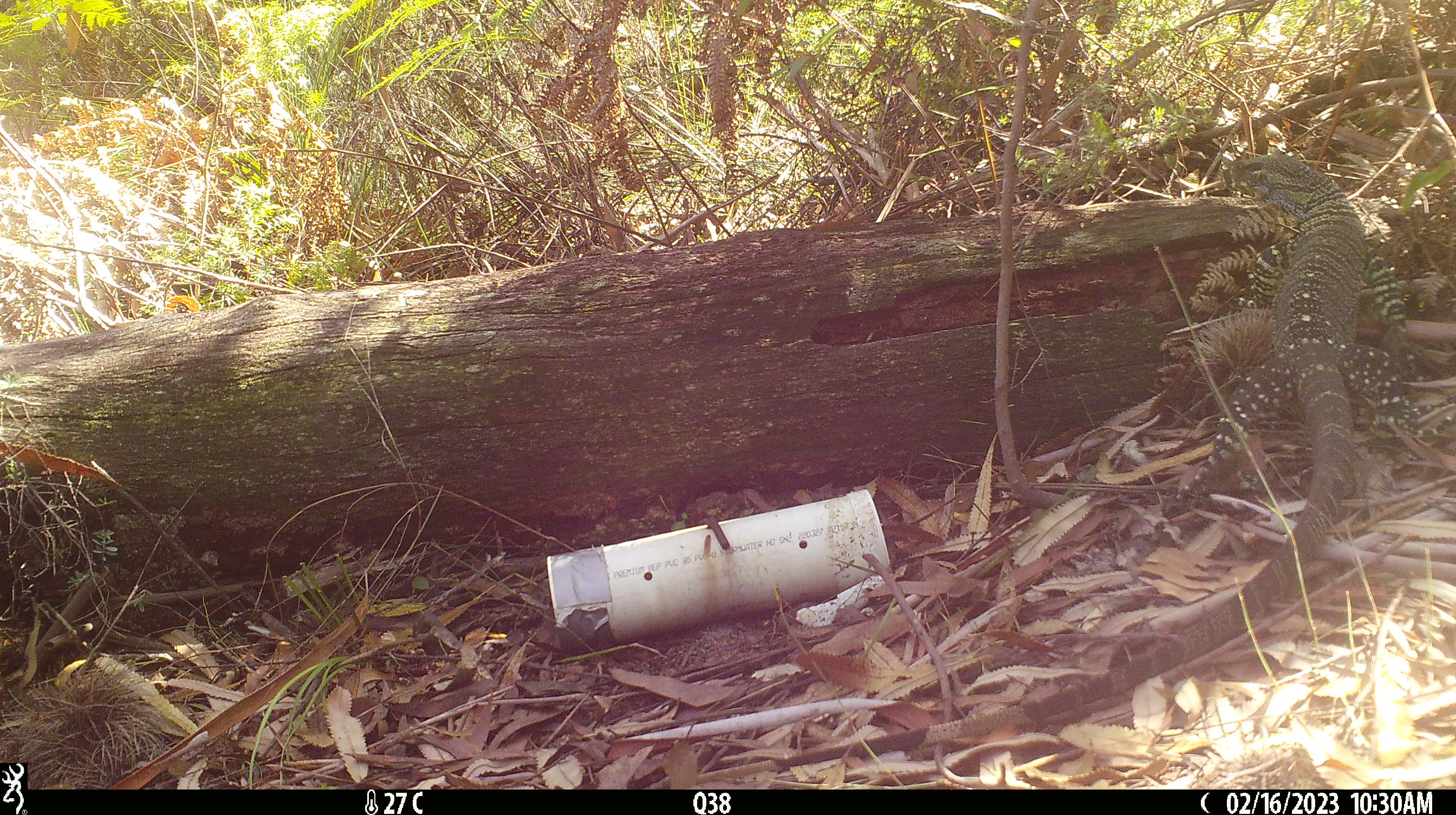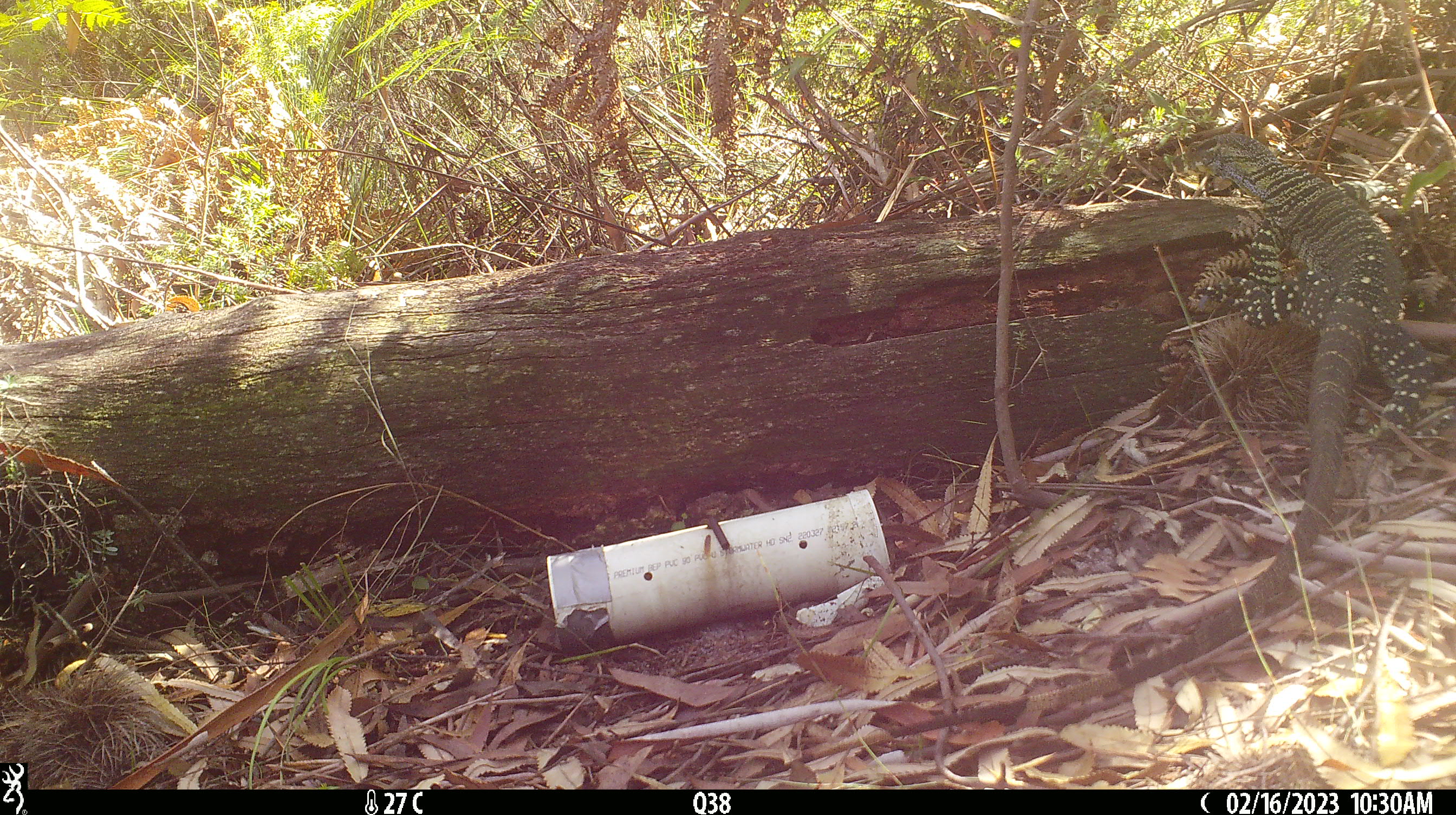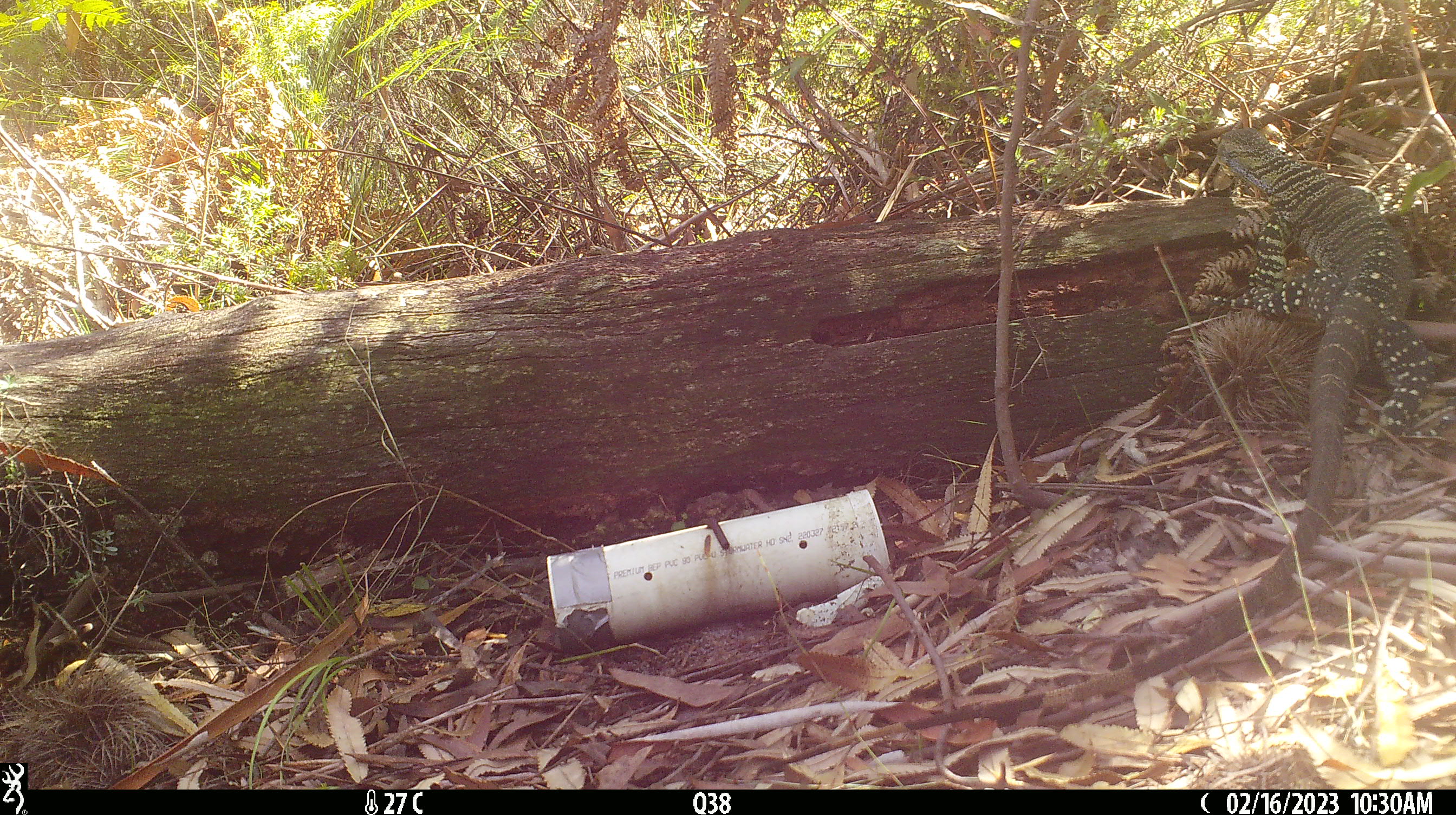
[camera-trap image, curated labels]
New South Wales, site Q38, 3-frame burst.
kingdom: Animalia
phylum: Chordata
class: Reptilia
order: Squamata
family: Varanidae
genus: Varanus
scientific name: Varanus varius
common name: lace monitor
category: goanna